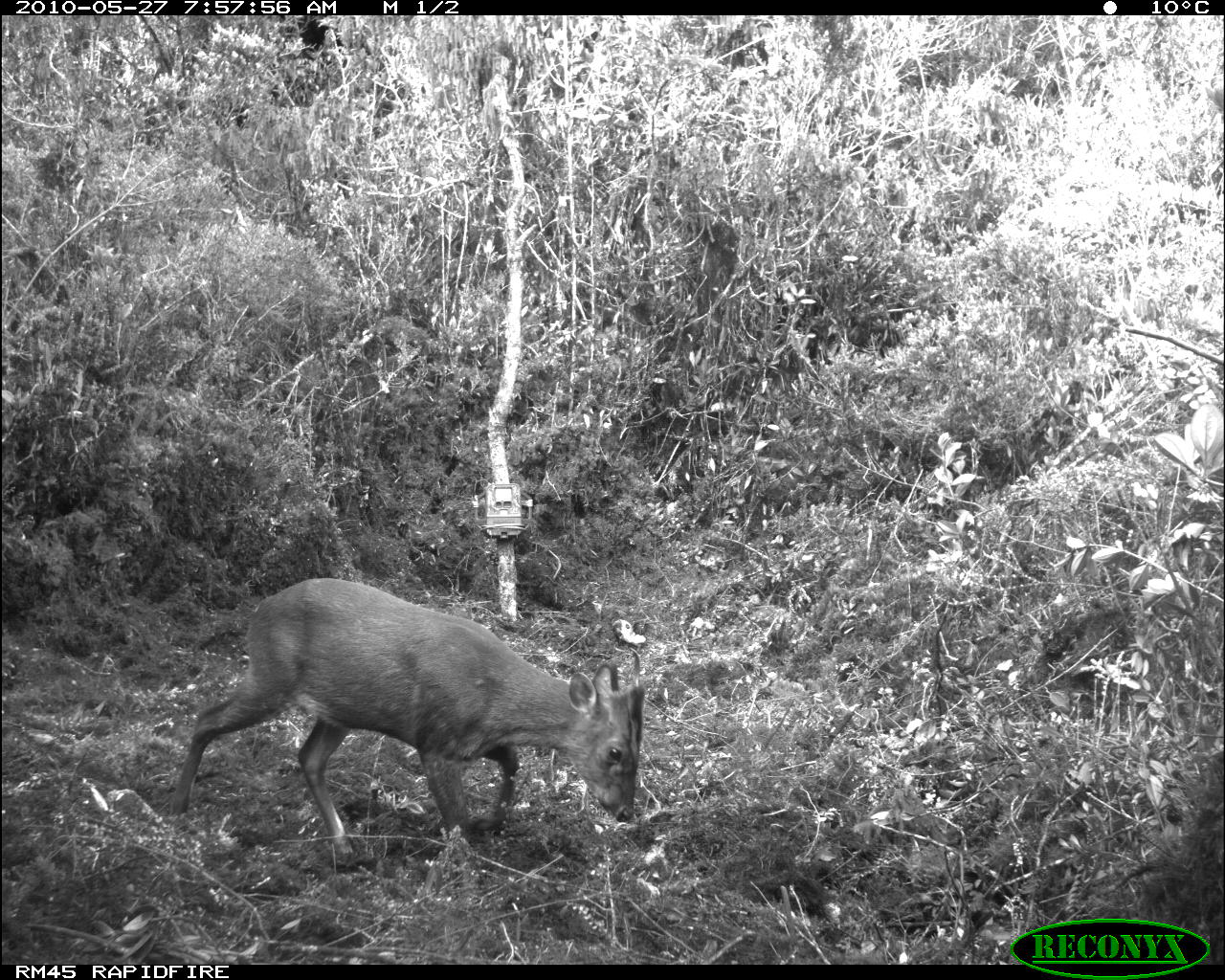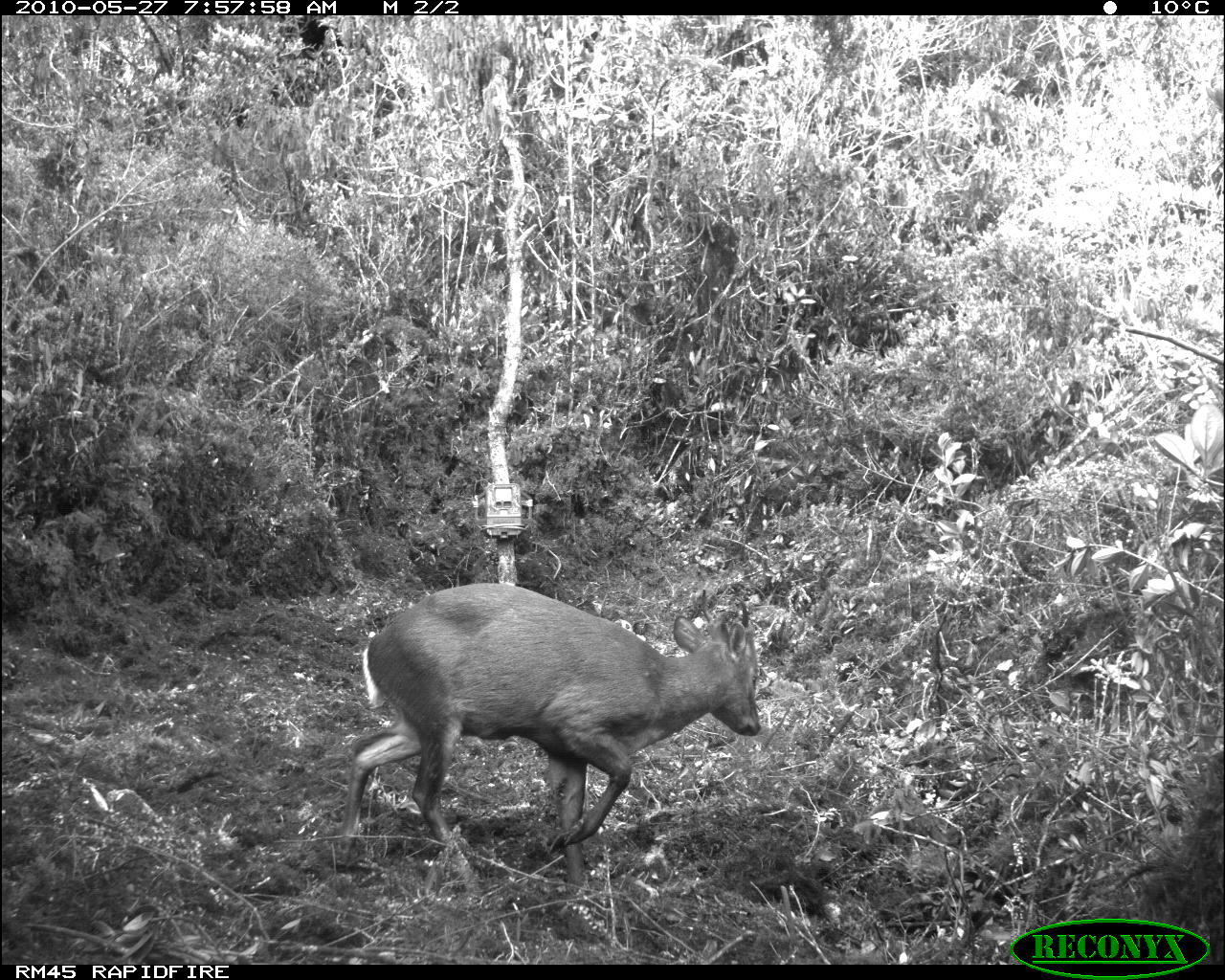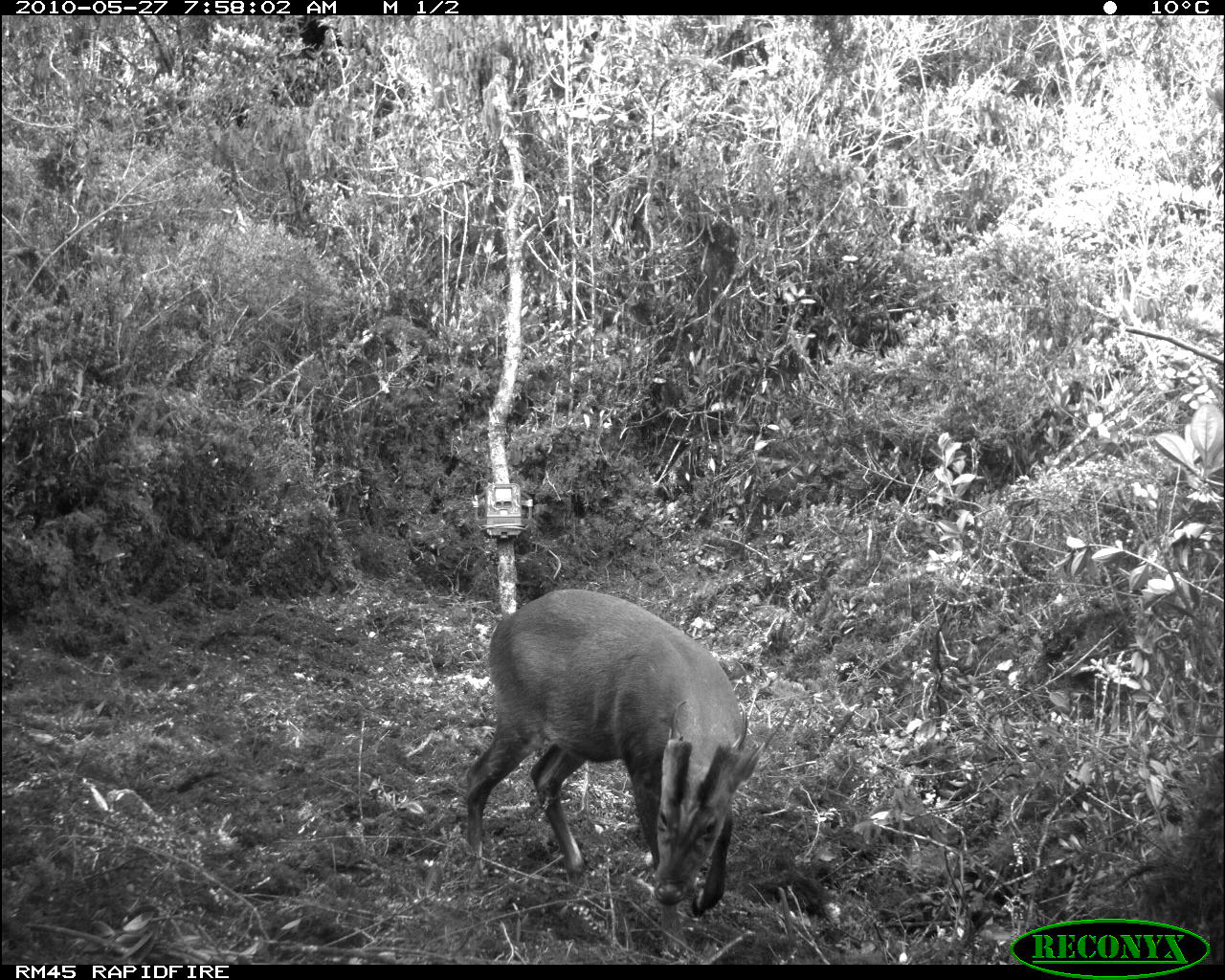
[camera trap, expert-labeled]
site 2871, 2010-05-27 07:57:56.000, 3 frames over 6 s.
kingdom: Animalia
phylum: Chordata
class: Mammalia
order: Artiodactyla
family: Cervidae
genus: Muntiacus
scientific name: Muntiacus muntjak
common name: southern red muntjac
Muntiacus muntjak (southern red muntjac), count 1.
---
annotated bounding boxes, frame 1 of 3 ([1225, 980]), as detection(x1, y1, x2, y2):
muntiacus muntjak: detection(169, 578, 645, 853)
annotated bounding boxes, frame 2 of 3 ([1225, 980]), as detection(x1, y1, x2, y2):
muntiacus muntjak: detection(333, 583, 761, 898)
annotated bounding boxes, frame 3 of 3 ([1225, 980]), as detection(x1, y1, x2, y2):
muntiacus muntjak: detection(465, 589, 765, 956)